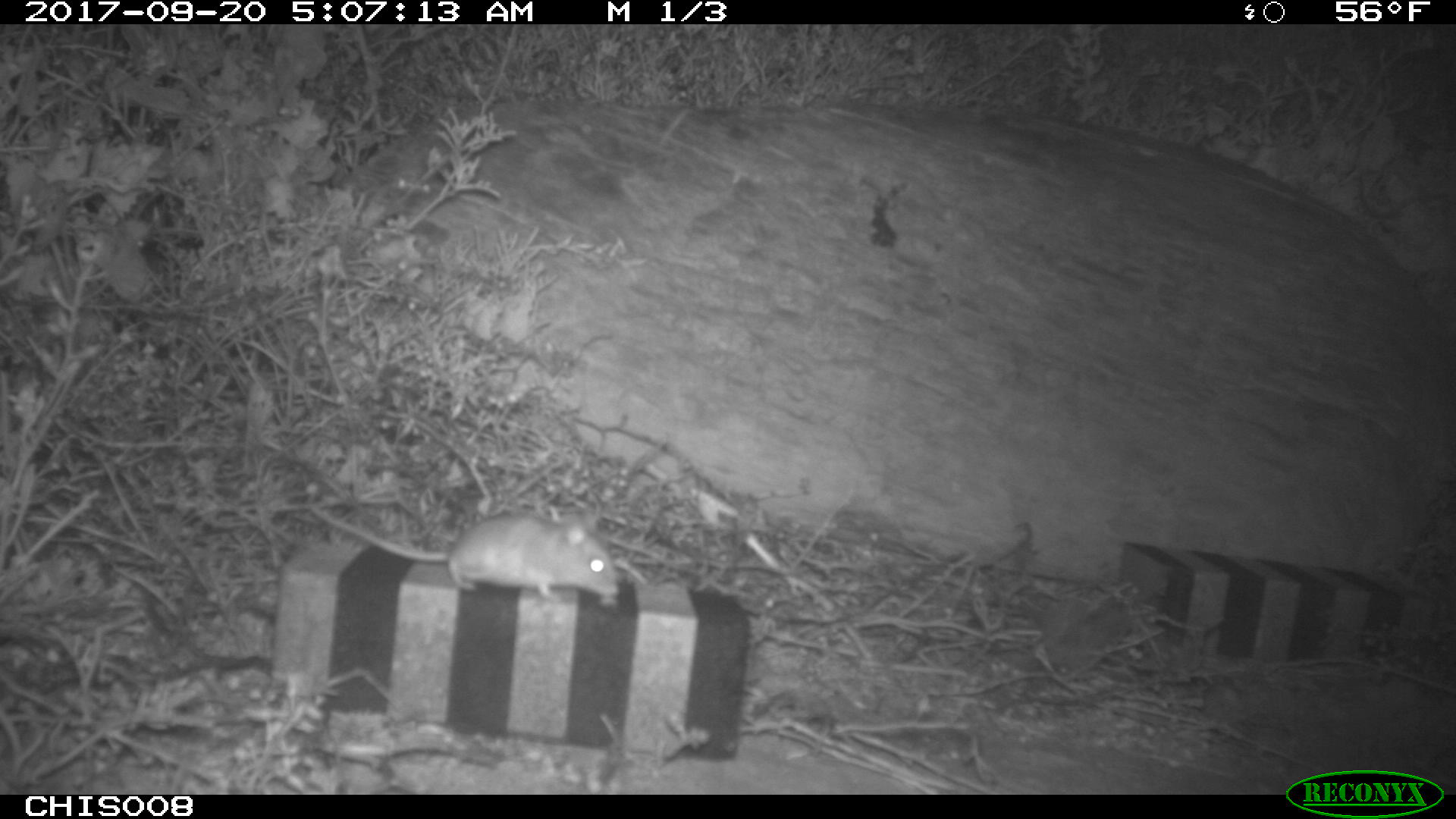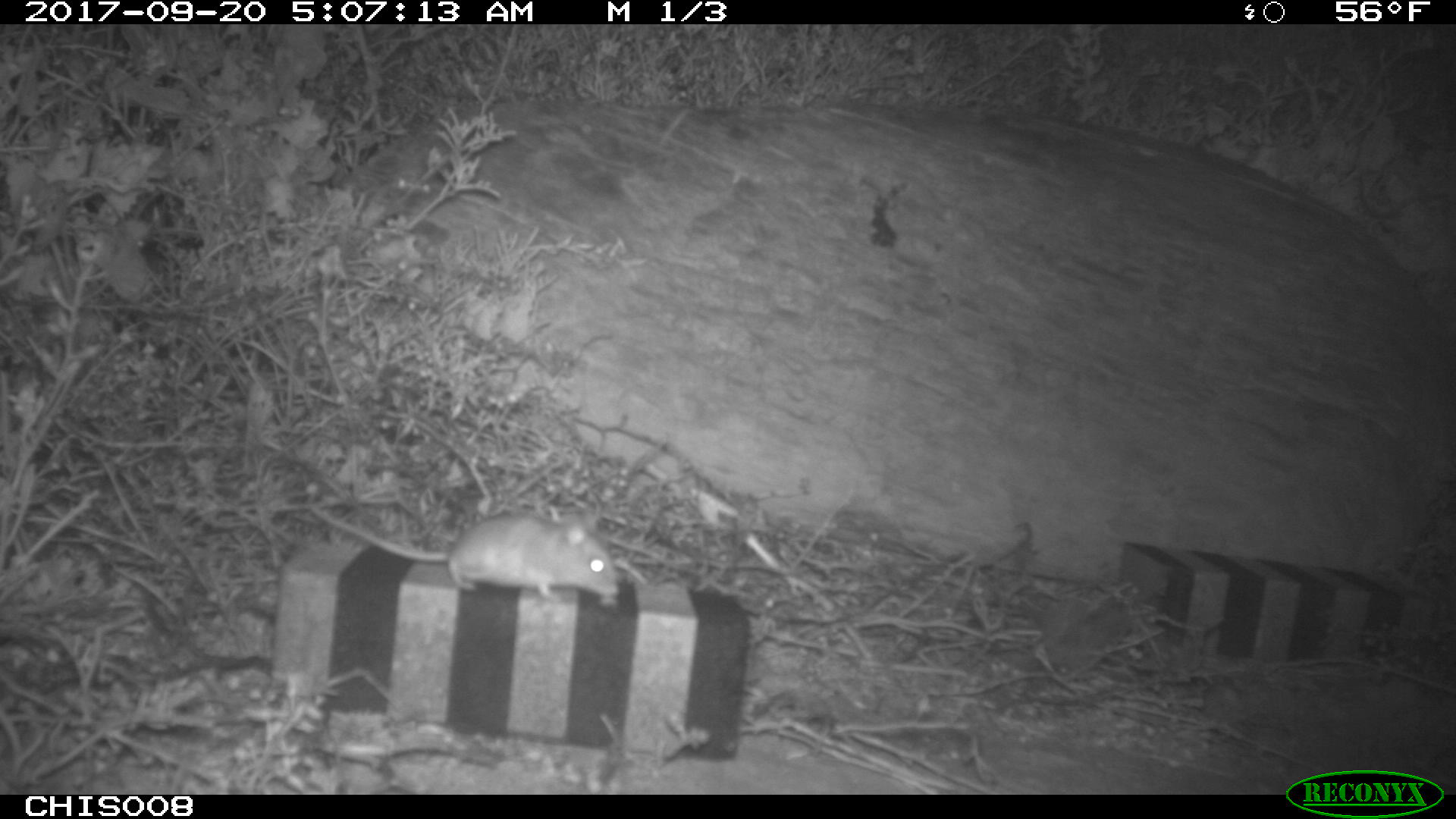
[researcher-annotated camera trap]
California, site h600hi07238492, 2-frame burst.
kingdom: Animalia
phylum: Chordata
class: Mammalia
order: Rodentia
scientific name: Rodentia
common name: rodent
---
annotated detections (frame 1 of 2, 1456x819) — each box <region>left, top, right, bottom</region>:
rodent: <region>309, 504, 620, 600</region>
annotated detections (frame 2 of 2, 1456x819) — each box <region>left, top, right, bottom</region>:
rodent: <region>307, 501, 620, 606</region>